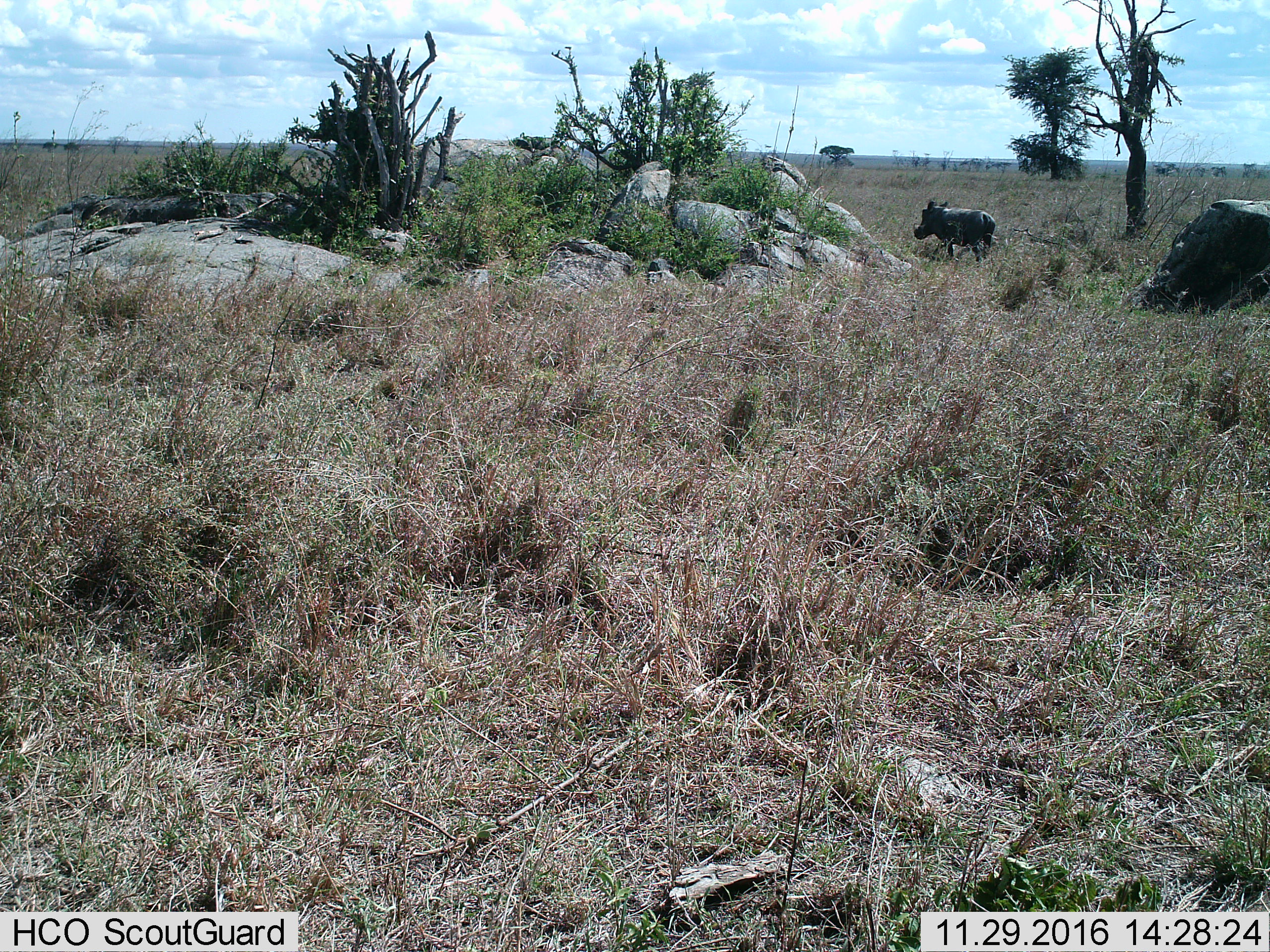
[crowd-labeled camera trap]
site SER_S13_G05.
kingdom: Animalia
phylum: Chordata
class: Mammalia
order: Artiodactyla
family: Suidae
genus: Phacochoerus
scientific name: Phacochoerus africanus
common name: warthog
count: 1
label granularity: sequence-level